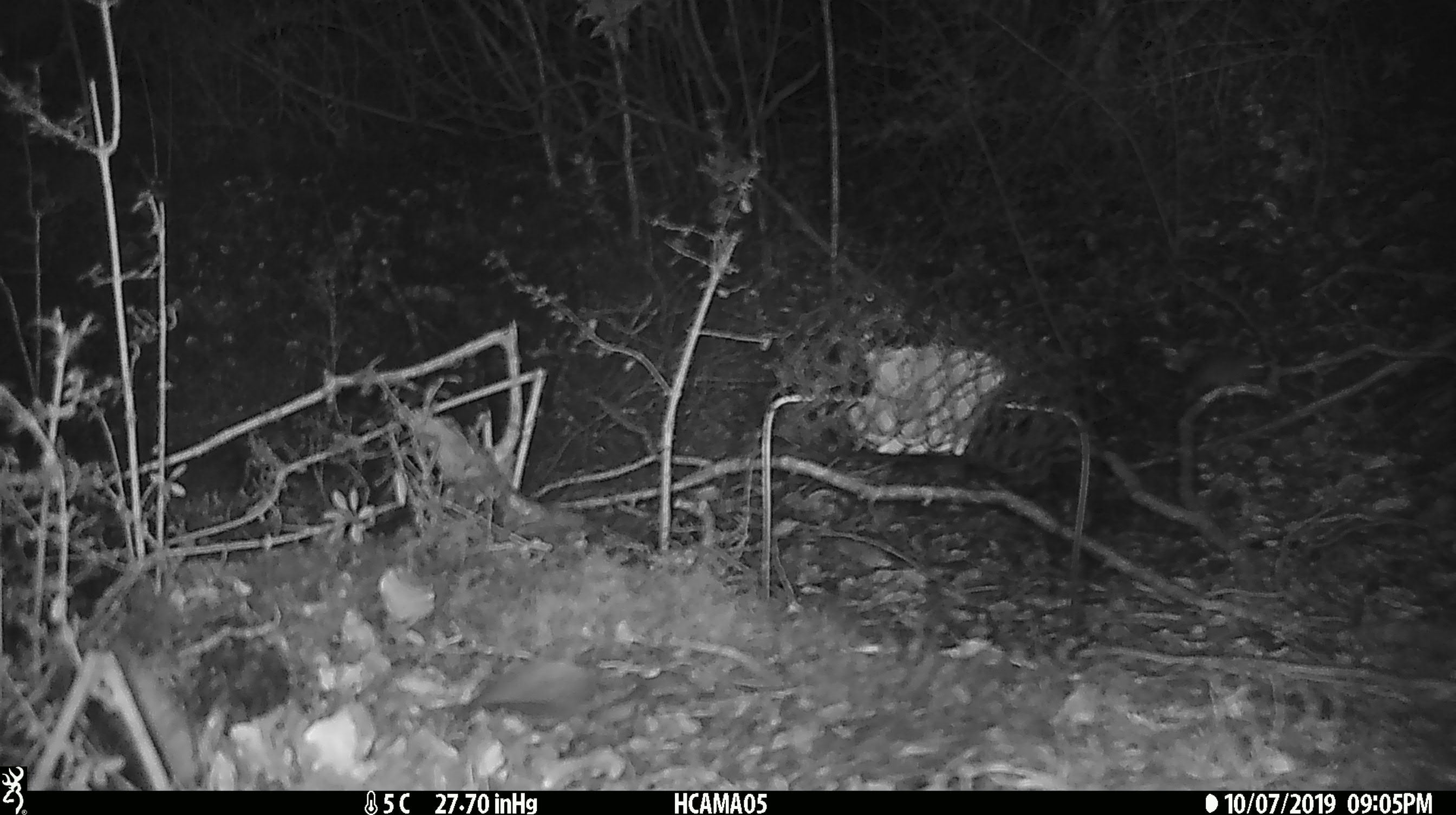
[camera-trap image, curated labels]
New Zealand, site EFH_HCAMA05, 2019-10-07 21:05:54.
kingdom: Animalia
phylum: Chordata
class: Mammalia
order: Rodentia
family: Muridae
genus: Mus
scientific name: Mus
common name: mouse